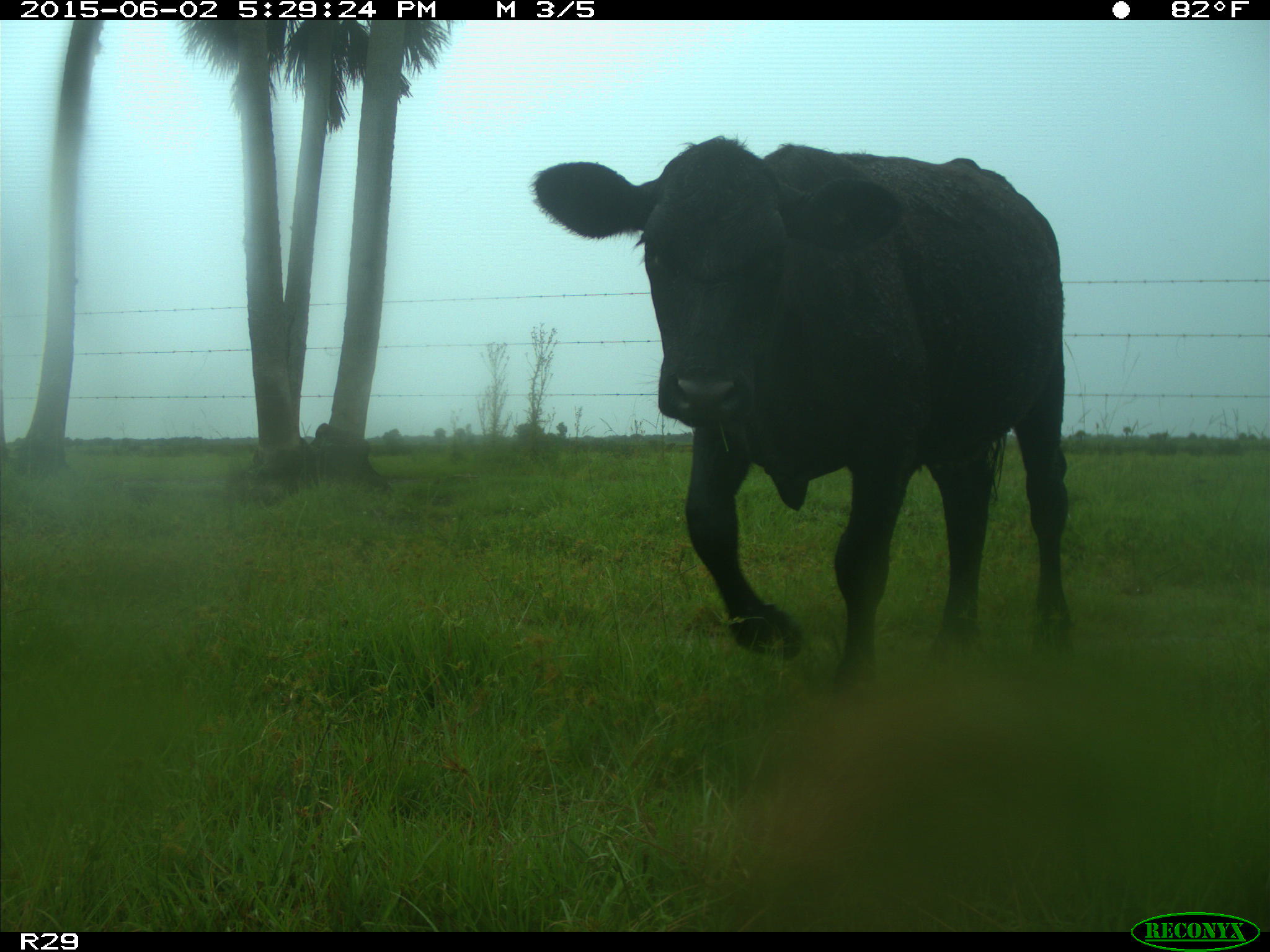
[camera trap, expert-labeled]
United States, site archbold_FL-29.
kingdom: Animalia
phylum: Chordata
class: Mammalia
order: Artiodactyla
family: Bovidae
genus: Bos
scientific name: Bos taurus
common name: domestic cow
Bos taurus (domestic cow).